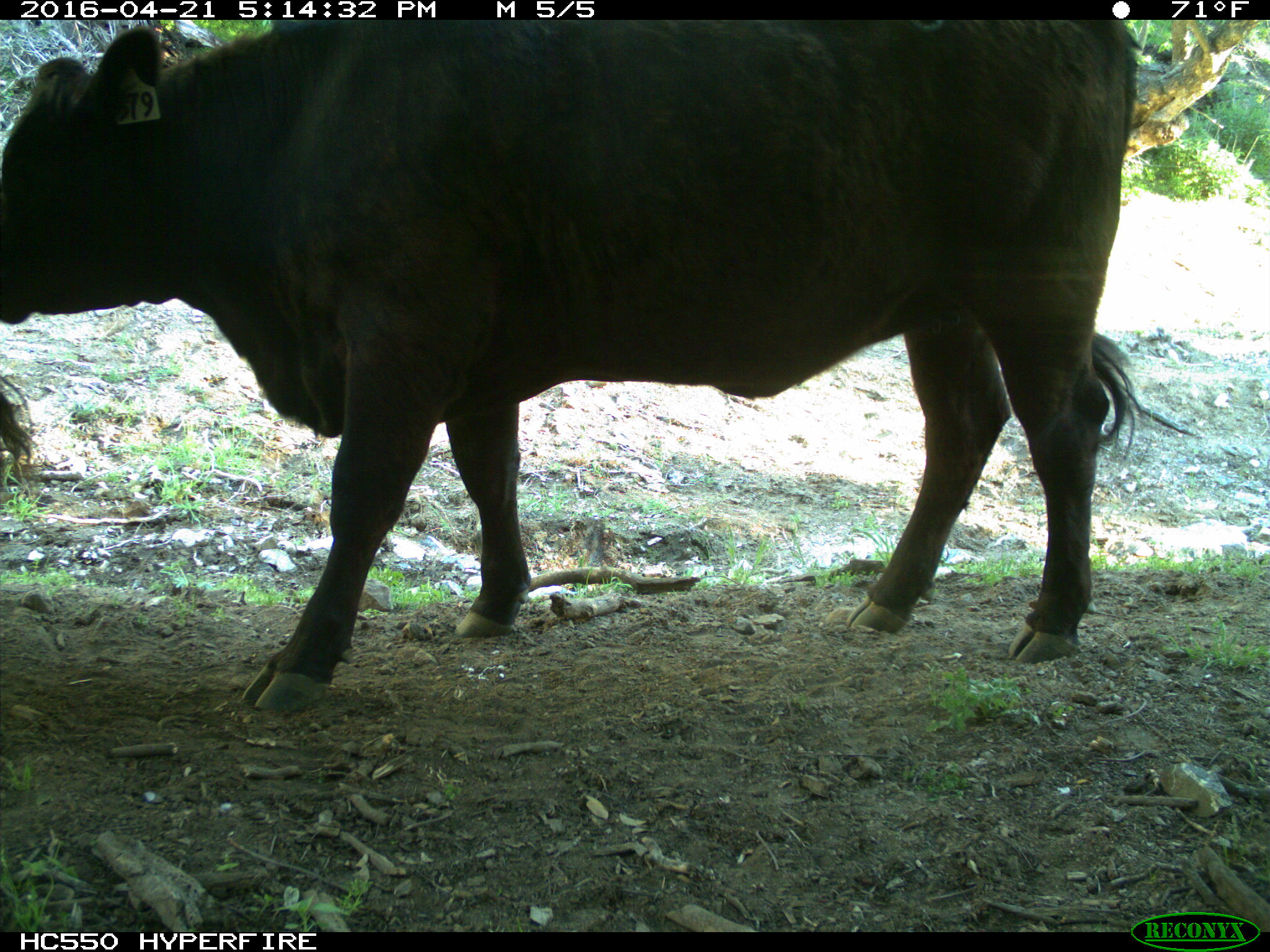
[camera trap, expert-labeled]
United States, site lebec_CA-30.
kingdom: Animalia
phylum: Chordata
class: Mammalia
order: Artiodactyla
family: Bovidae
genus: Bos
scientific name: Bos taurus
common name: domestic cow